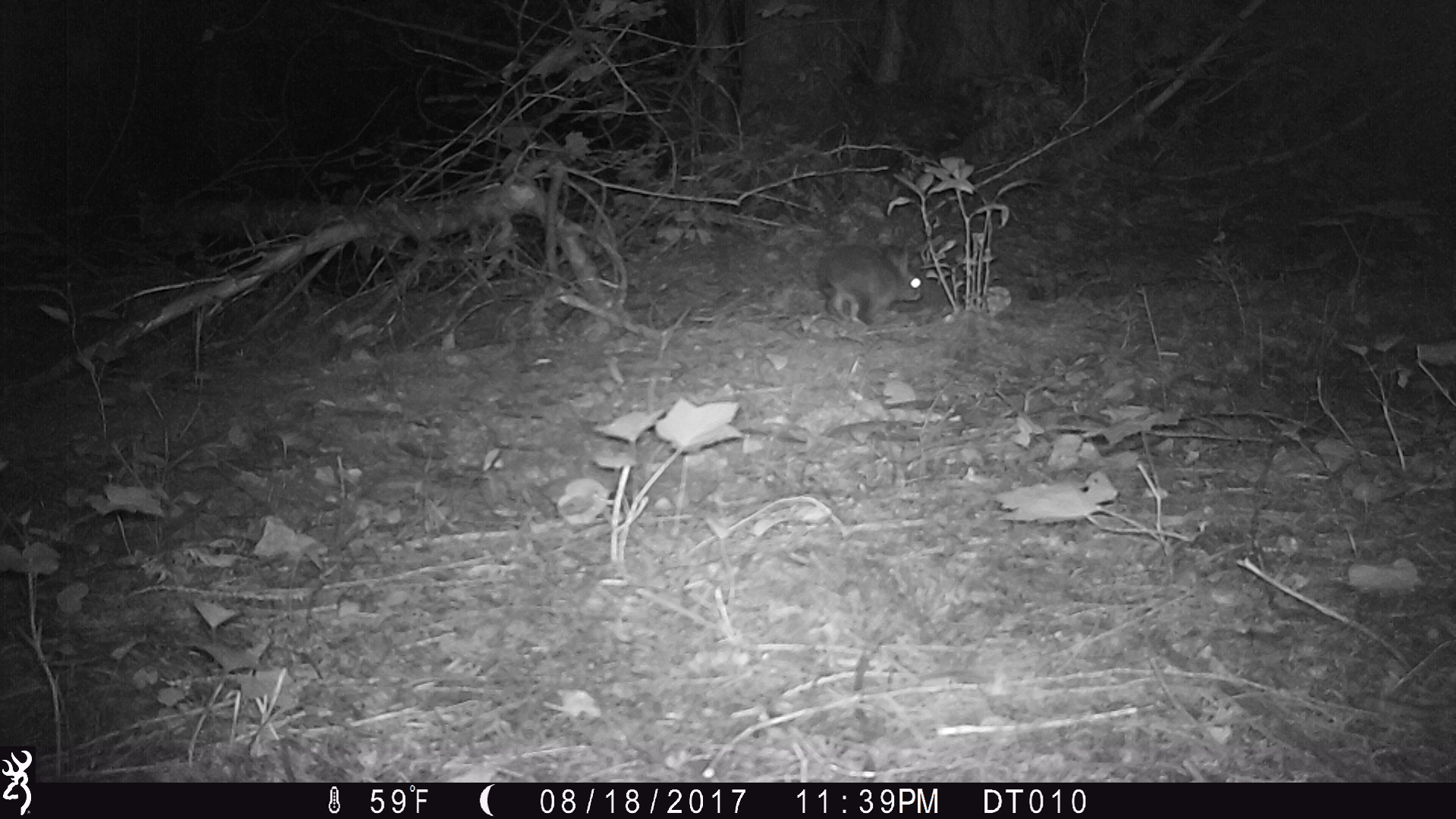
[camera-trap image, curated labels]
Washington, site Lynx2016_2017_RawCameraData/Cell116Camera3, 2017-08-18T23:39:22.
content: unidentified animal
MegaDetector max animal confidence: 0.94